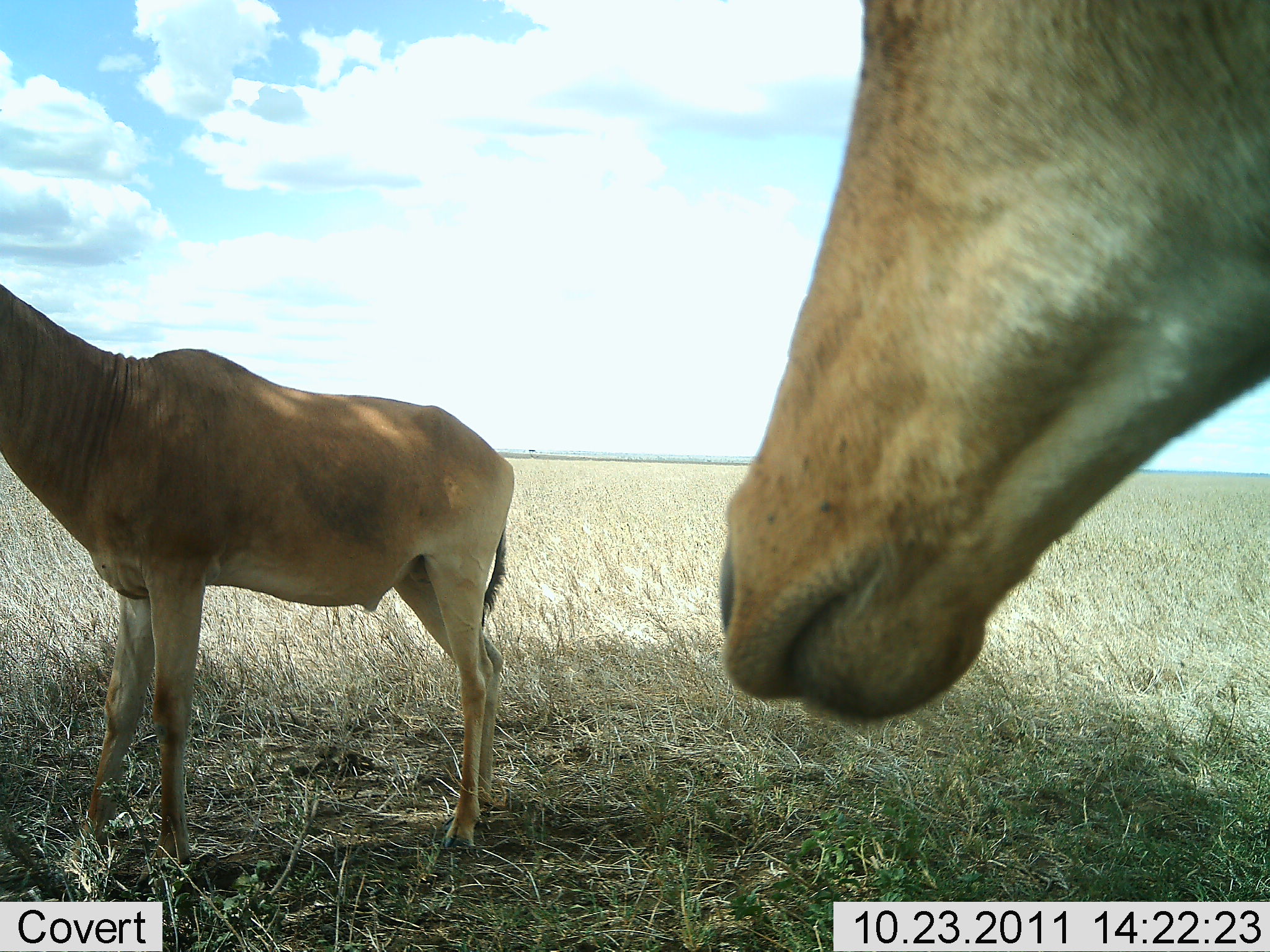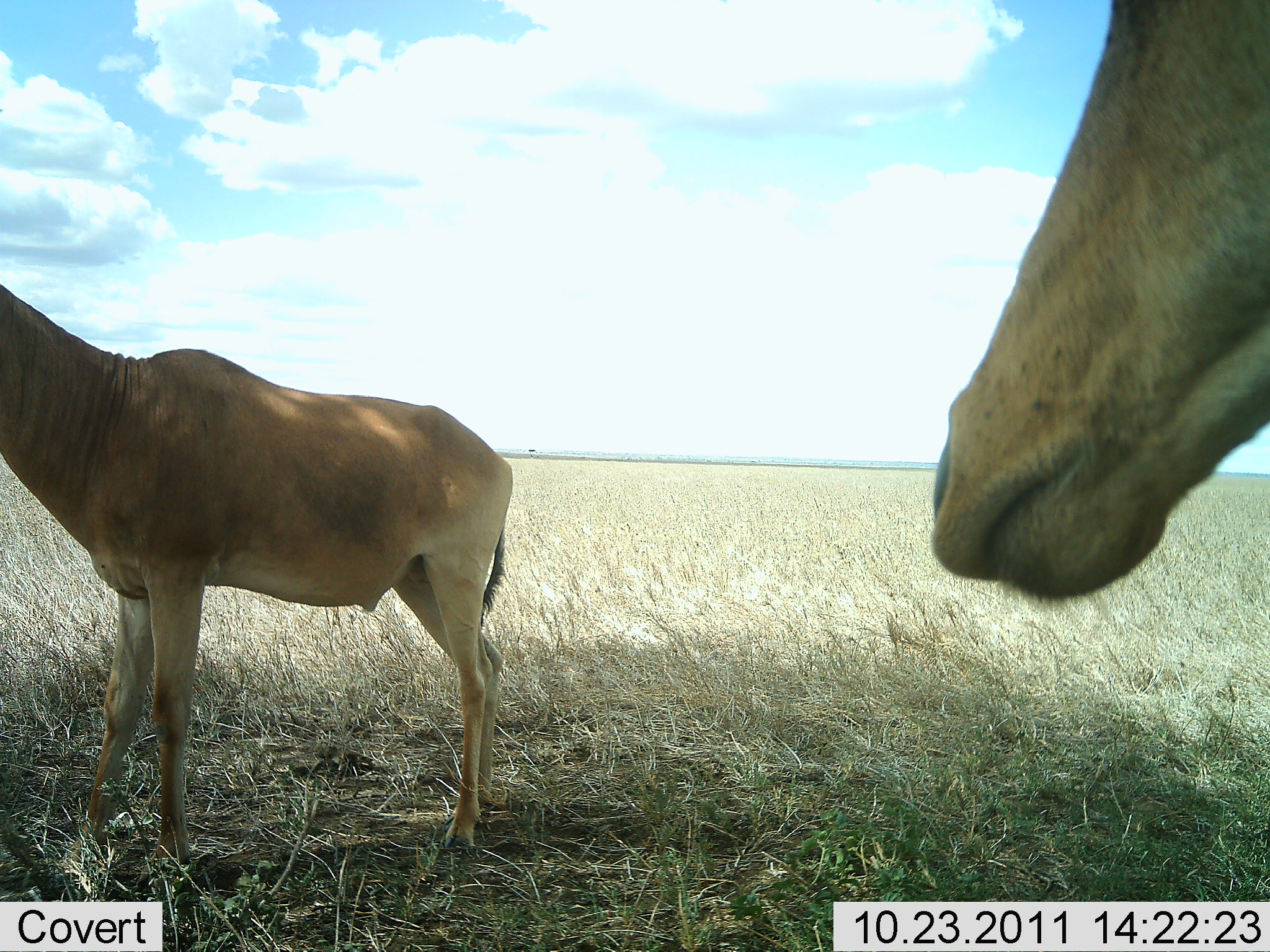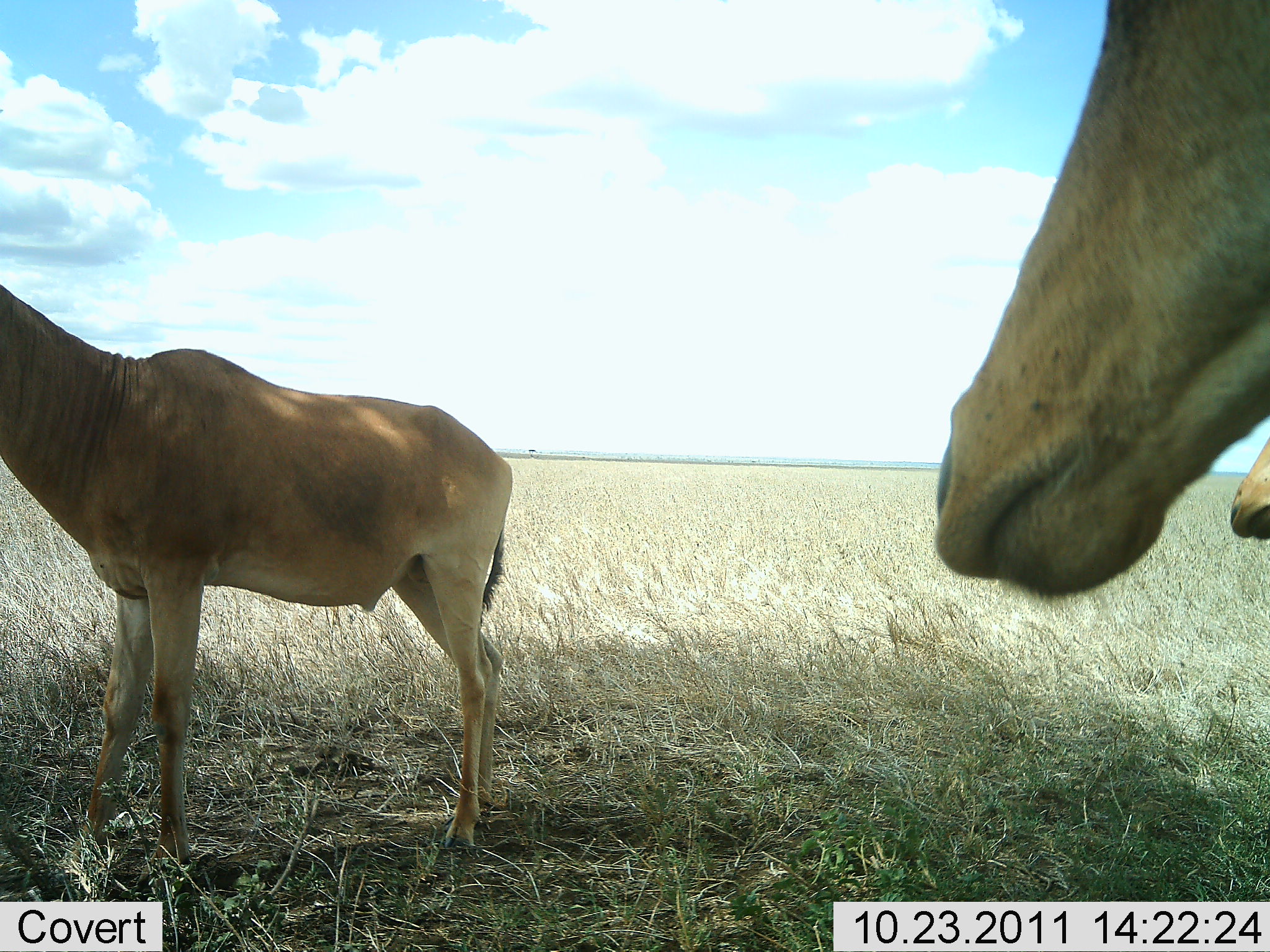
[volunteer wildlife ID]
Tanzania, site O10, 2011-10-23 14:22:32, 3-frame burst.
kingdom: Animalia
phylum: Chordata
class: Mammalia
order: Artiodactyla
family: Bovidae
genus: Alcelaphus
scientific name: Alcelaphus buselaphus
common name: hartebeest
Hartebeest (Alcelaphus buselaphus), count 3. Behavior (volunteer vote fractions): standing 90%, resting 0%, moving 30%, interacting 0%. Young present (vote fraction): 0%. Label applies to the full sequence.